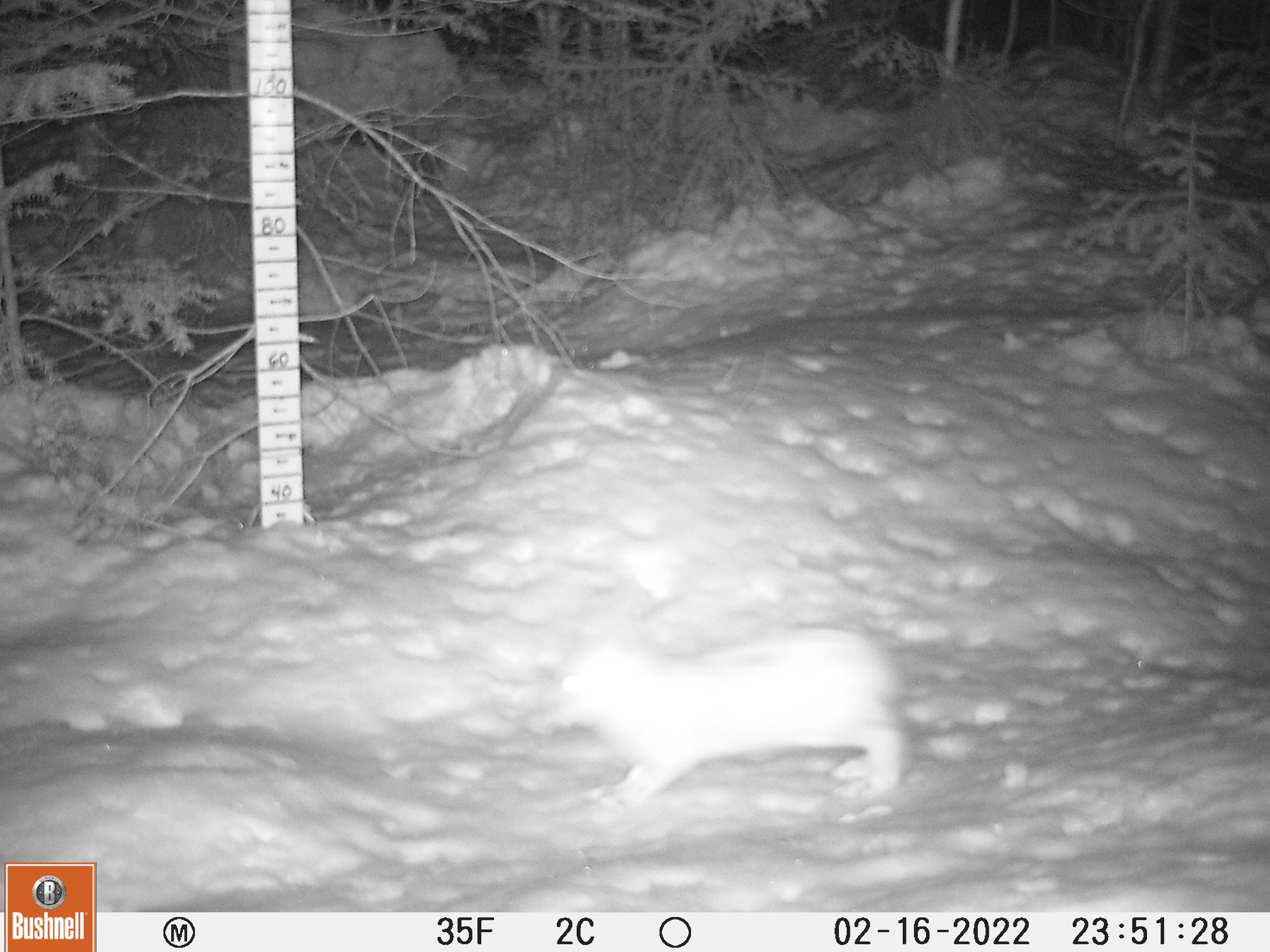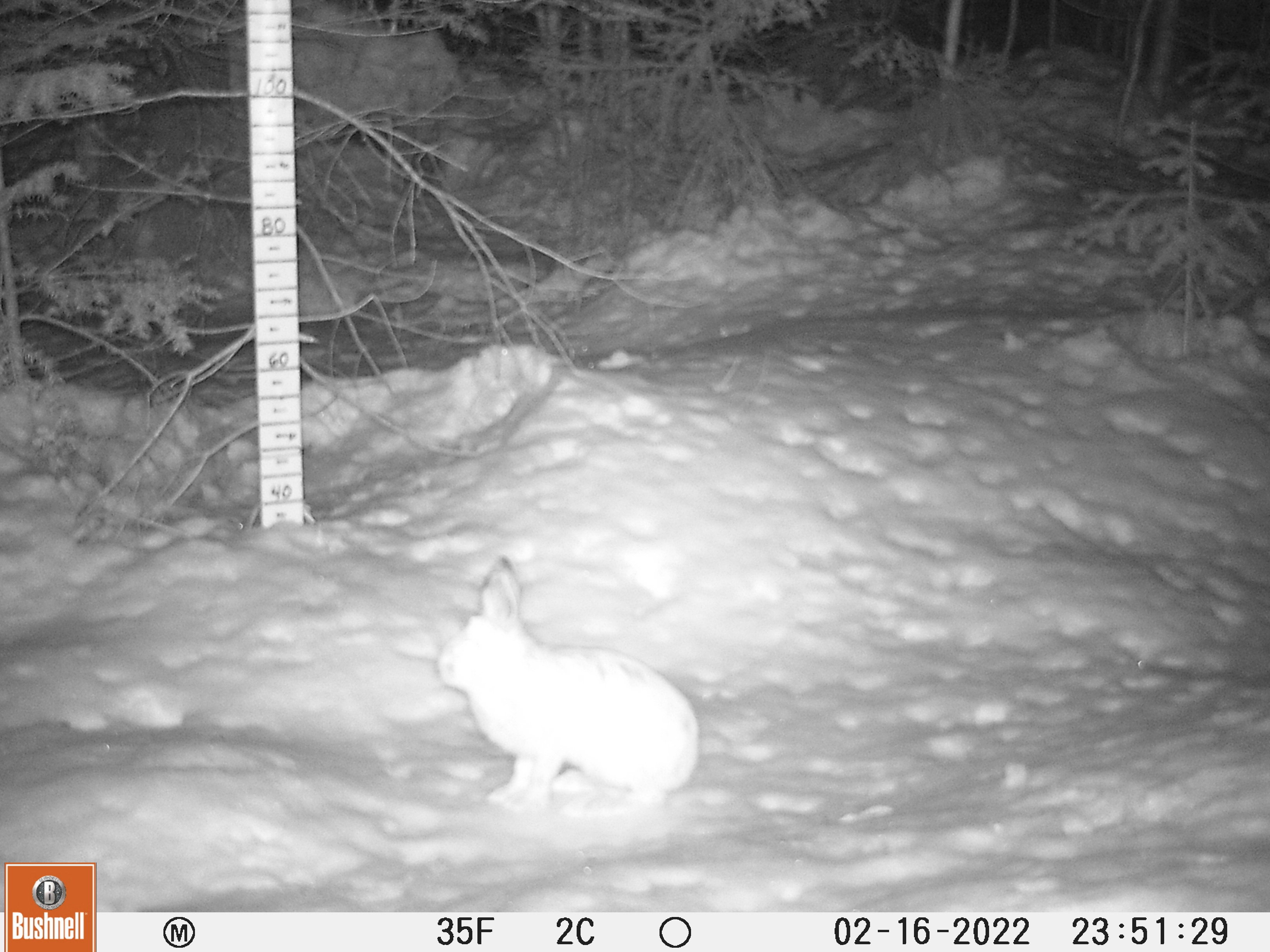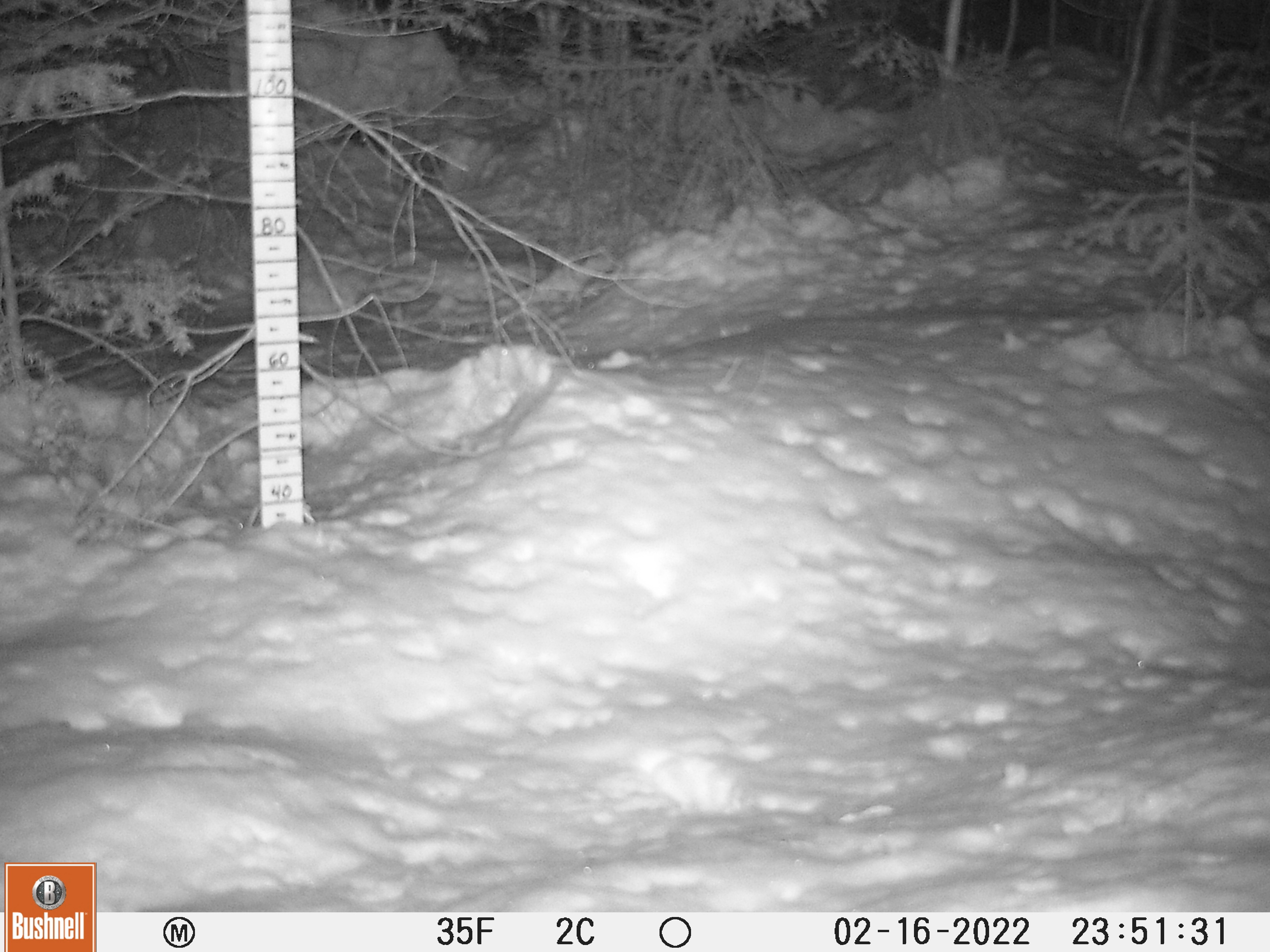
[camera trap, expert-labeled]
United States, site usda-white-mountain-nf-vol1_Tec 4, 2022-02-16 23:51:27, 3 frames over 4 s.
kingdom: Animalia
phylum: Chordata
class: Mammalia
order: Lagomorpha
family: Leporidae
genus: Lepus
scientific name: Lepus americanus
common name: snowshoe hare